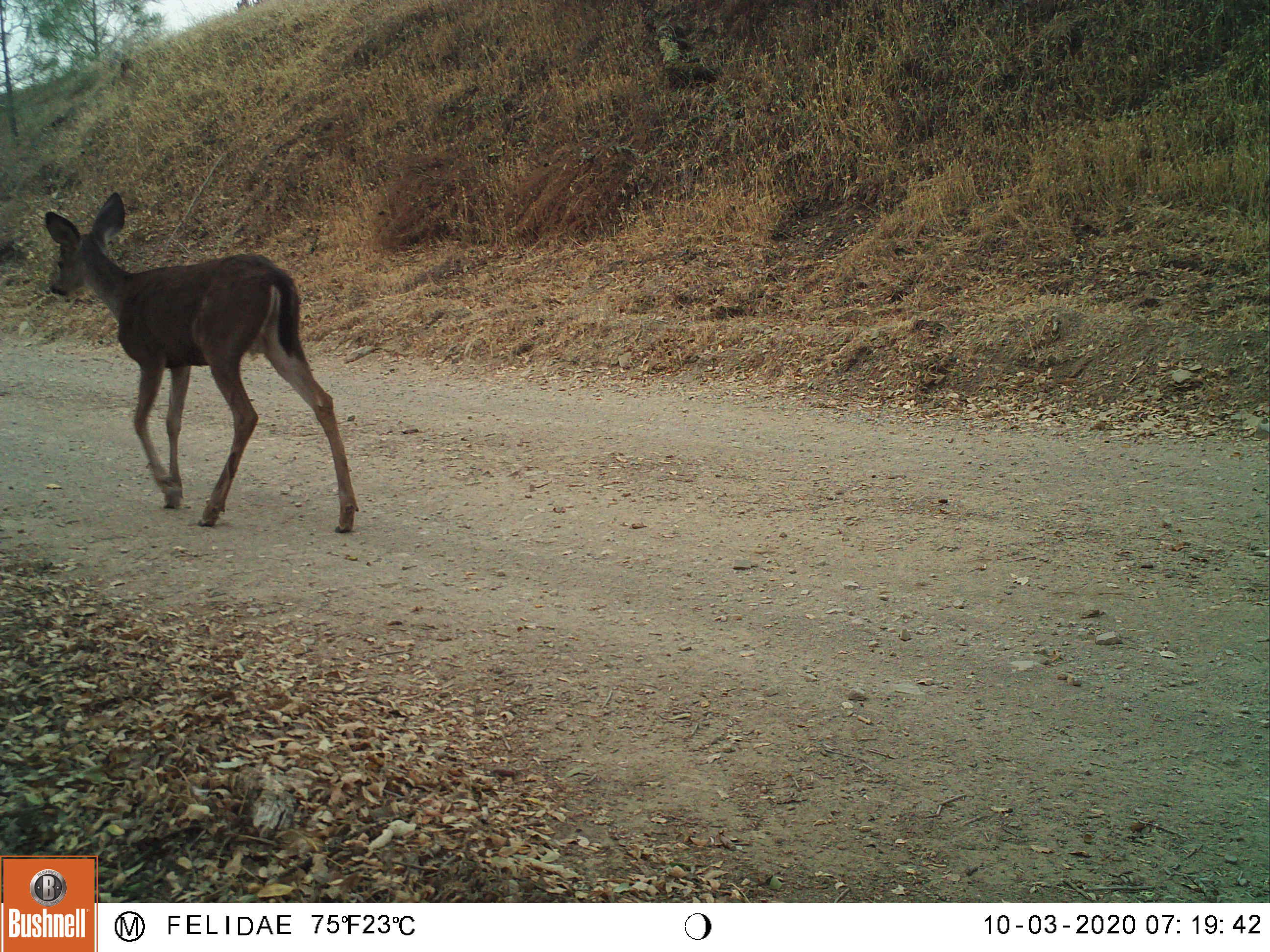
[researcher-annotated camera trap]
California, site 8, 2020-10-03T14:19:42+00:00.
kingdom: Animalia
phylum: Chordata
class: Mammalia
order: Artiodactyla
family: Cervidae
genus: Odocoileus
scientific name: Odocoileus hemionus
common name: mule deer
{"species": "mule deer (Odocoileus hemionus)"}